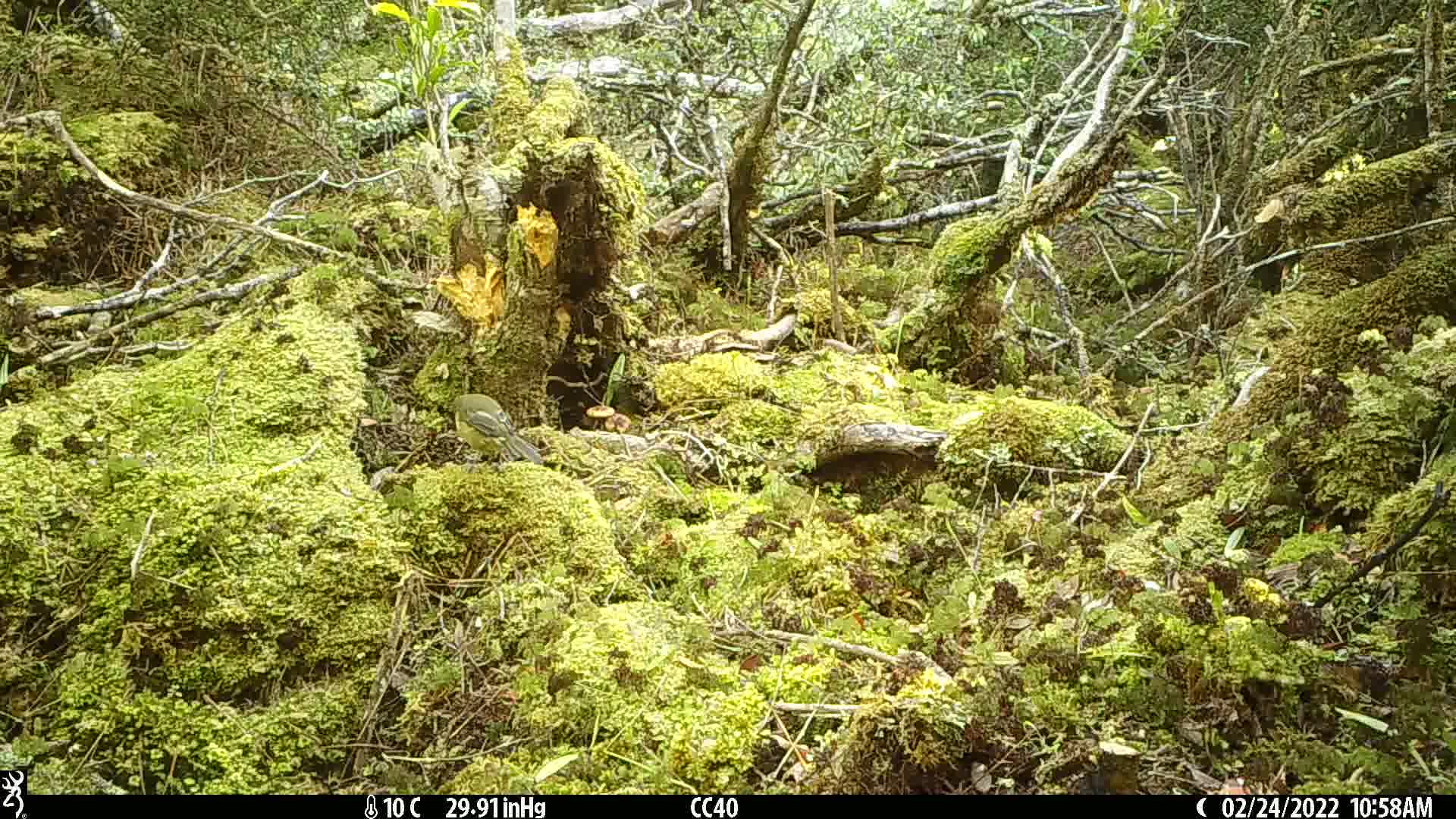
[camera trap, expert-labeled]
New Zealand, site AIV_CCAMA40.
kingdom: Animalia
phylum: Chordata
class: Aves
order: Passeriformes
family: Meliphagidae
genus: Anthornis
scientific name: Anthornis melanura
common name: new zealand bellbird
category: bellbird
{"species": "bellbird (new zealand bellbird) (Anthornis melanura)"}